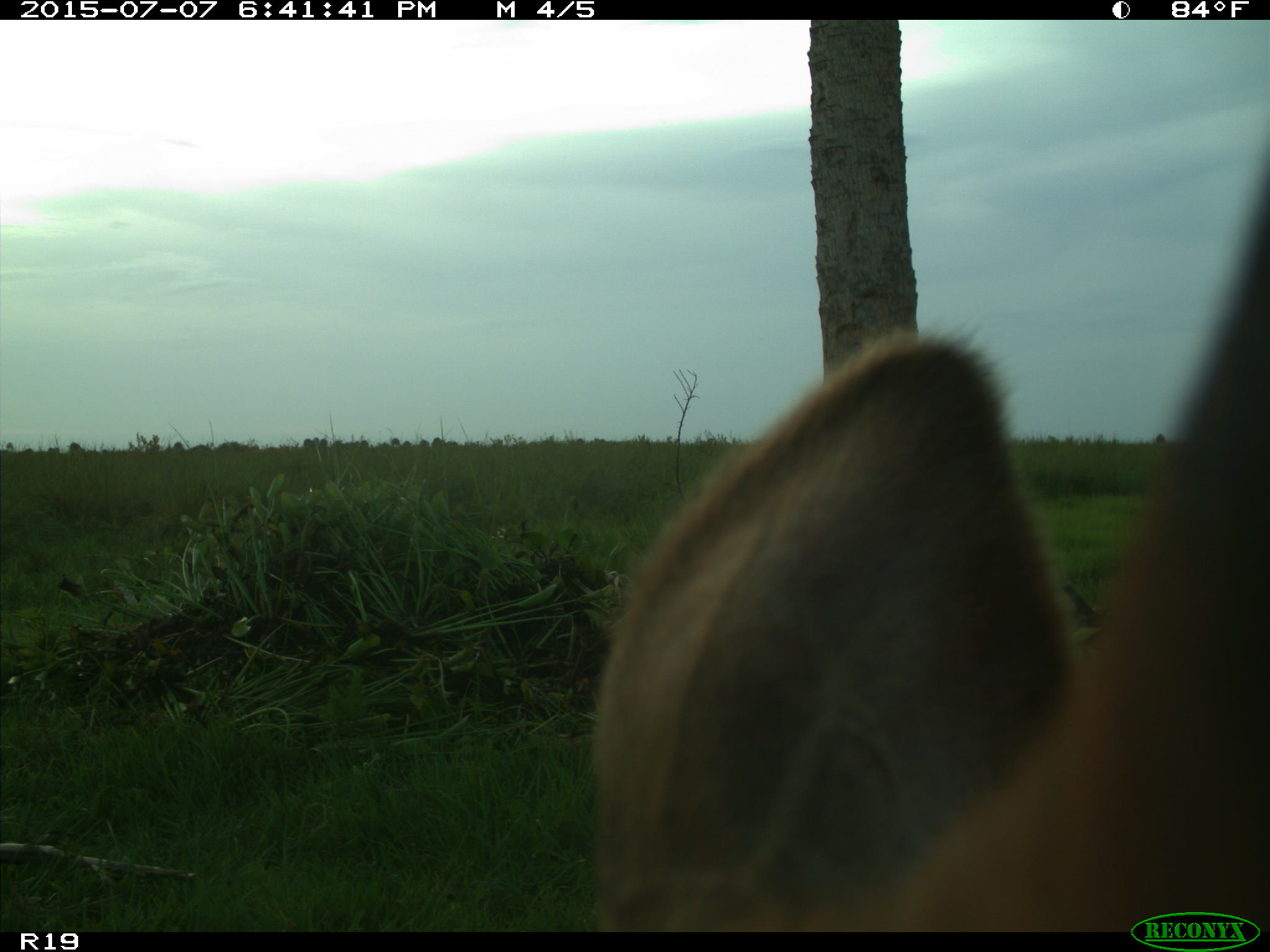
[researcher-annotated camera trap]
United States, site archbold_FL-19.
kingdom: Animalia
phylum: Chordata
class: Mammalia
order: Artiodactyla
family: Bovidae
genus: Bos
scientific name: Bos taurus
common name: domestic cow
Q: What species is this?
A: Bos taurus (domestic cow).